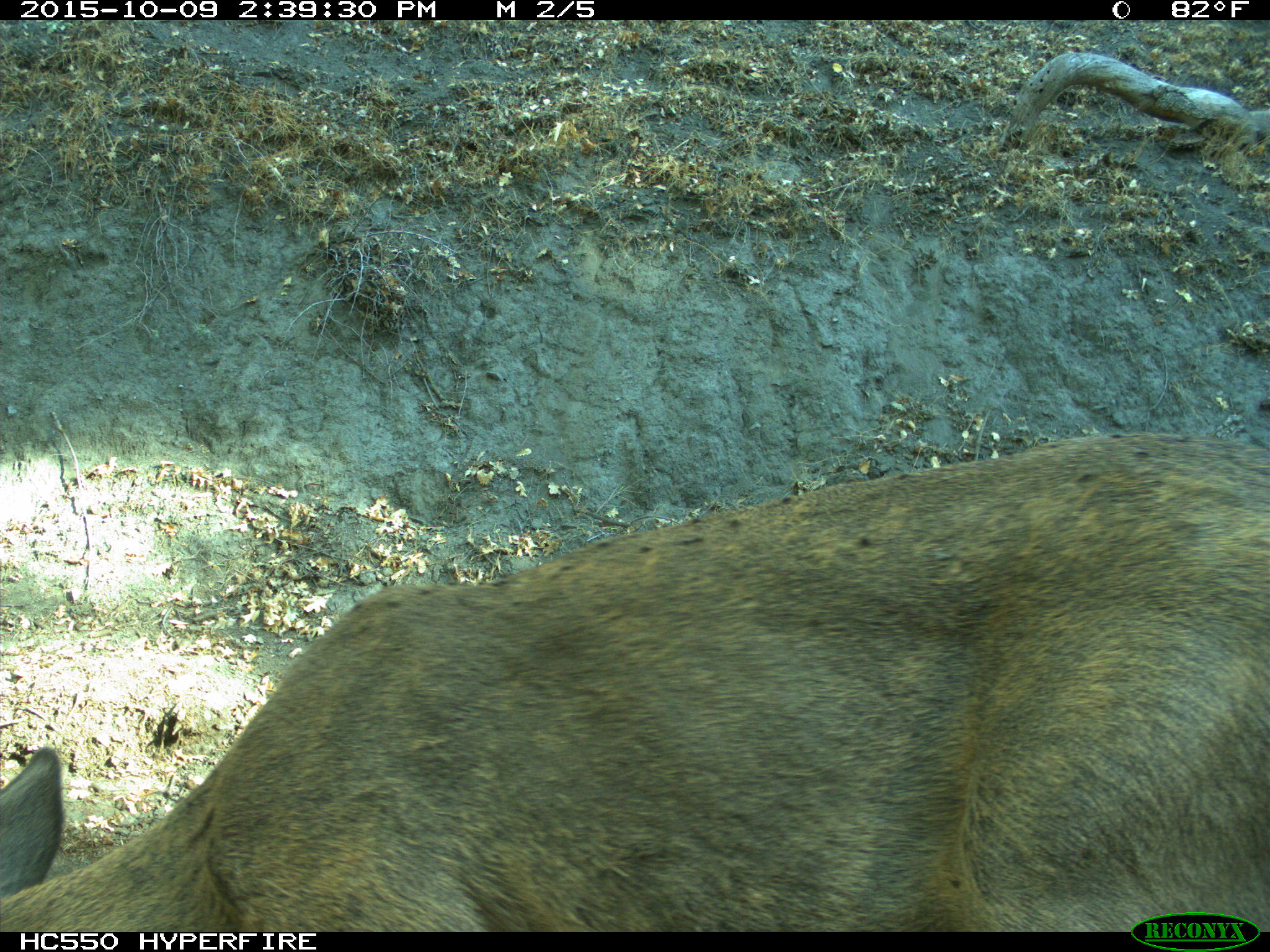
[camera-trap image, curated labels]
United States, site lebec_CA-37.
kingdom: Animalia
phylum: Chordata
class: Mammalia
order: Artiodactyla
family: Cervidae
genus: Odocoileus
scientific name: Odocoileus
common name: deer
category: unidentified deer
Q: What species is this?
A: Unidentified deer (deer) (Odocoileus).